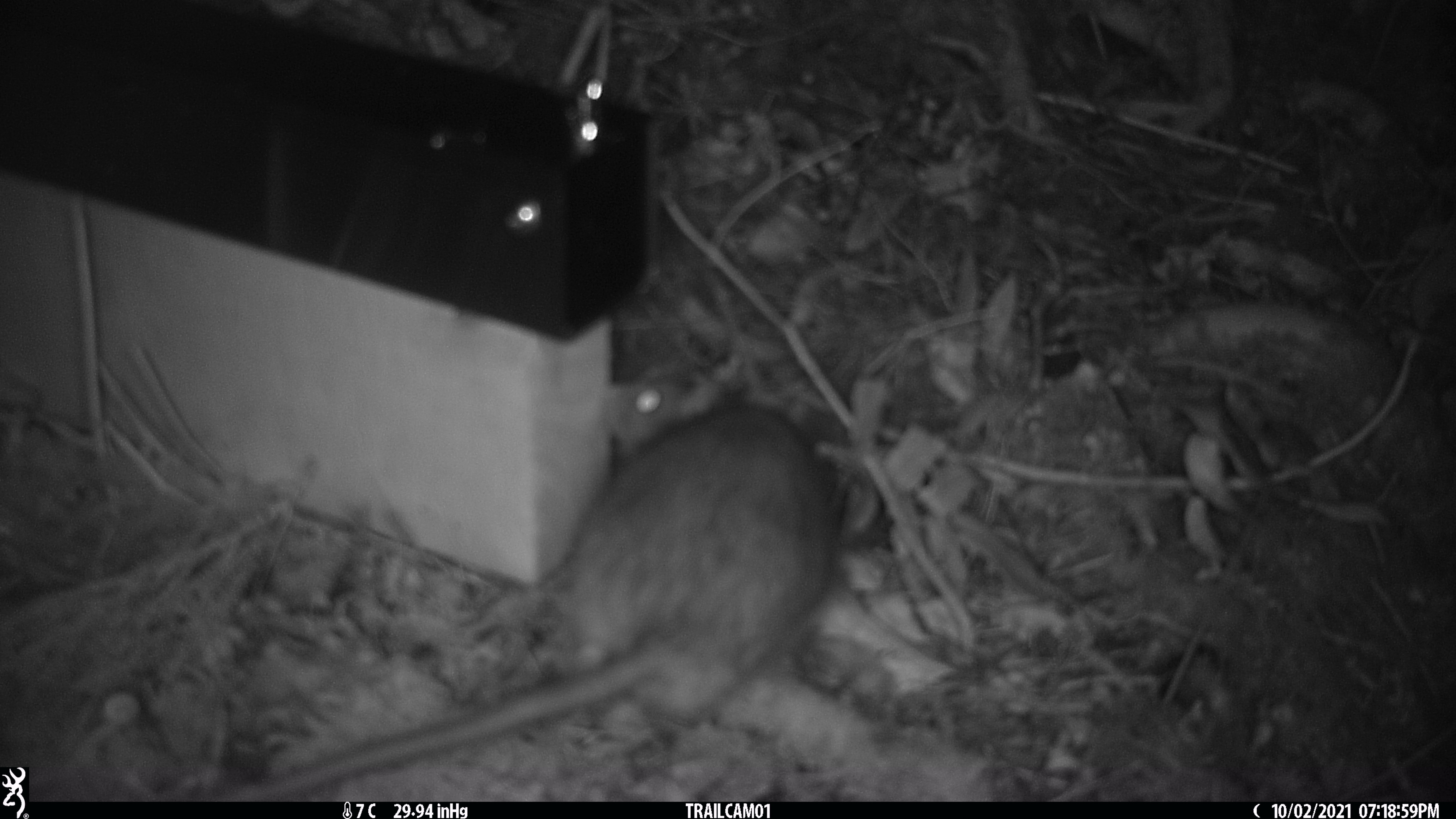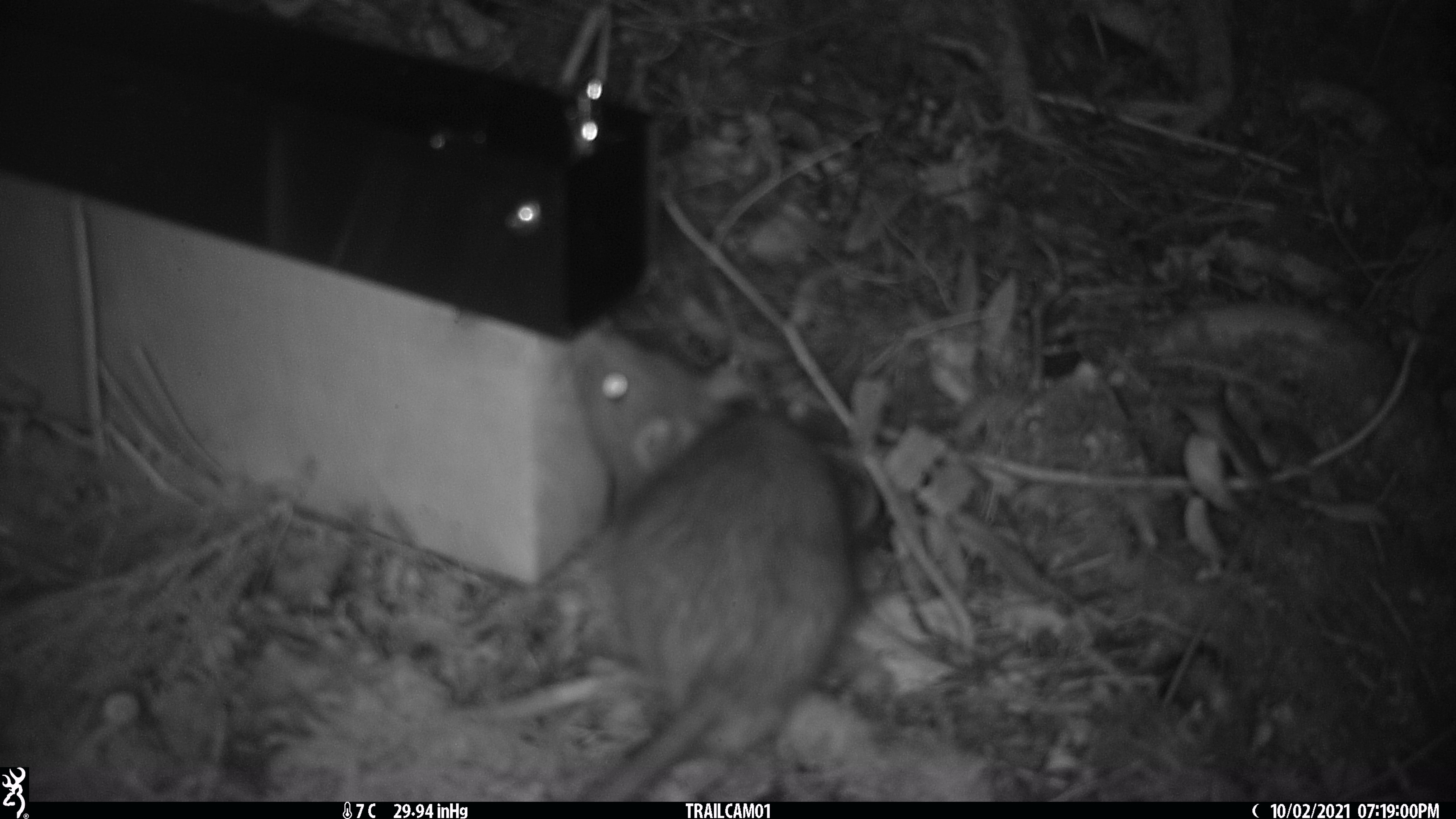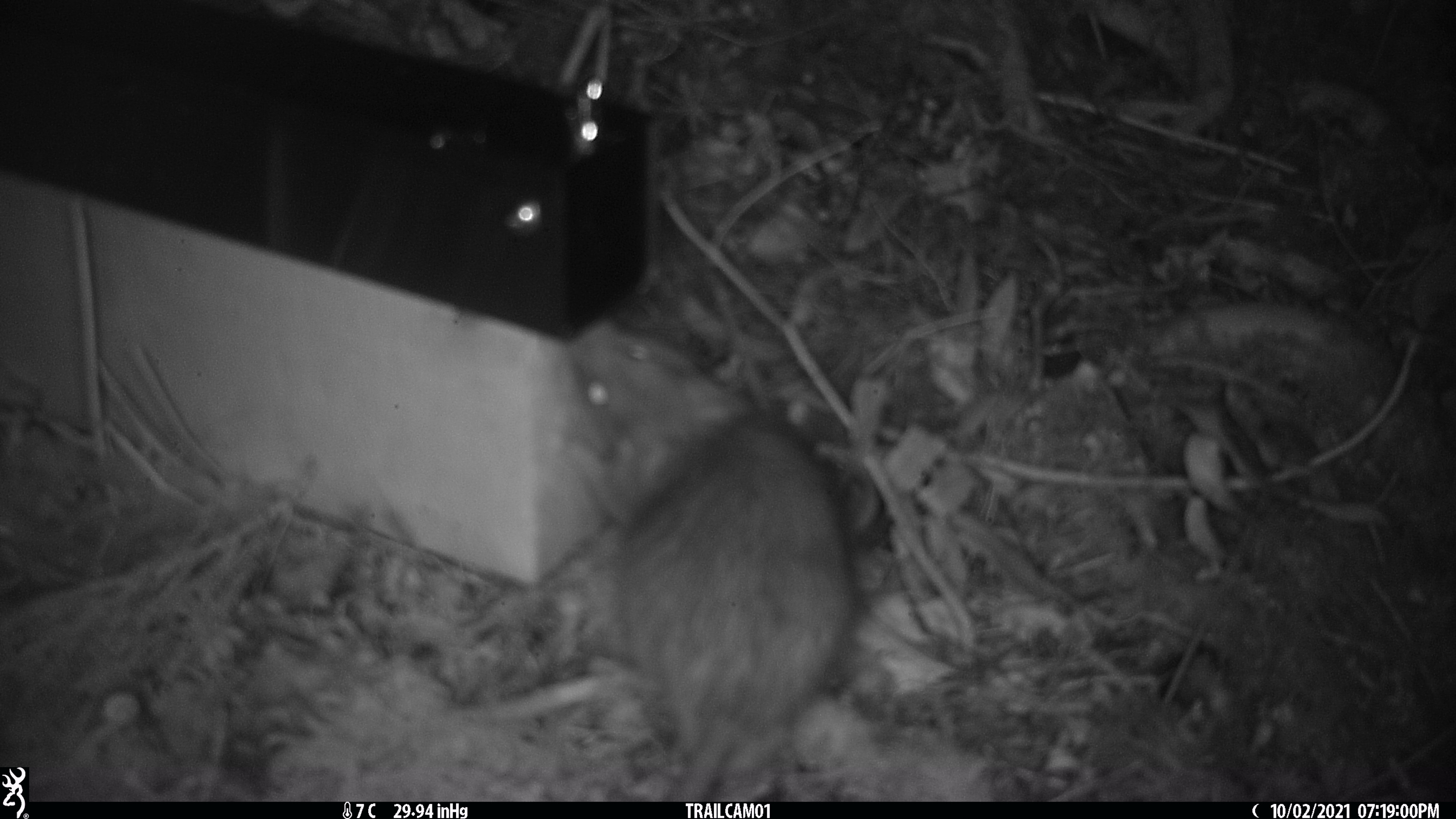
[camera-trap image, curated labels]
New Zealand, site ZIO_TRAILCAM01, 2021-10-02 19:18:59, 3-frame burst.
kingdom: Animalia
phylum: Chordata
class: Mammalia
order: Rodentia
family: Muridae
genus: Rattus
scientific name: Rattus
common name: rat